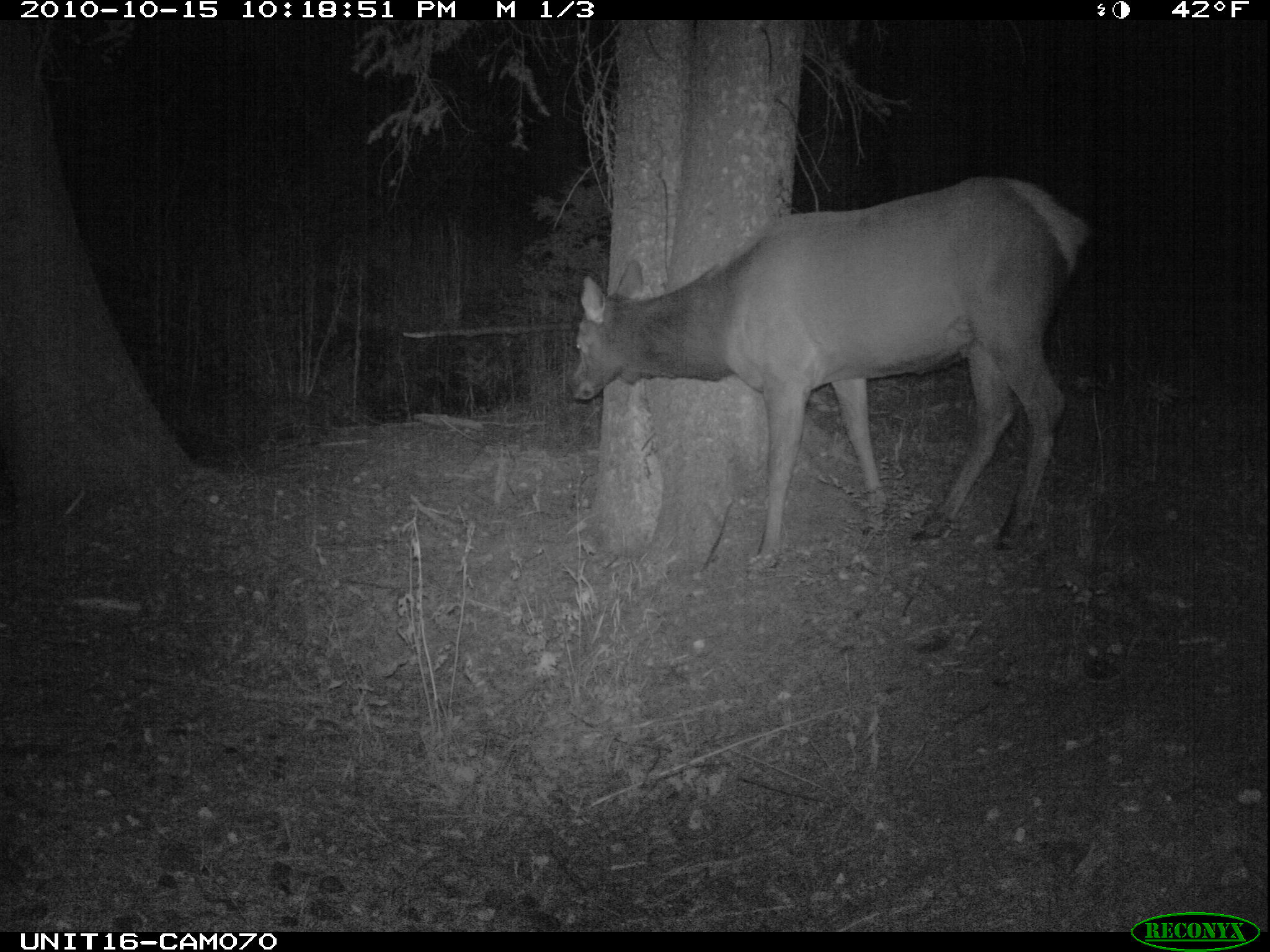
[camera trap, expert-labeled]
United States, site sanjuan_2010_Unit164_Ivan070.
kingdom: Animalia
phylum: Chordata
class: Mammalia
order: Artiodactyla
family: Cervidae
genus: Cervus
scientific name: Cervus elaphus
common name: red deer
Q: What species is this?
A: Cervus elaphus (red deer).